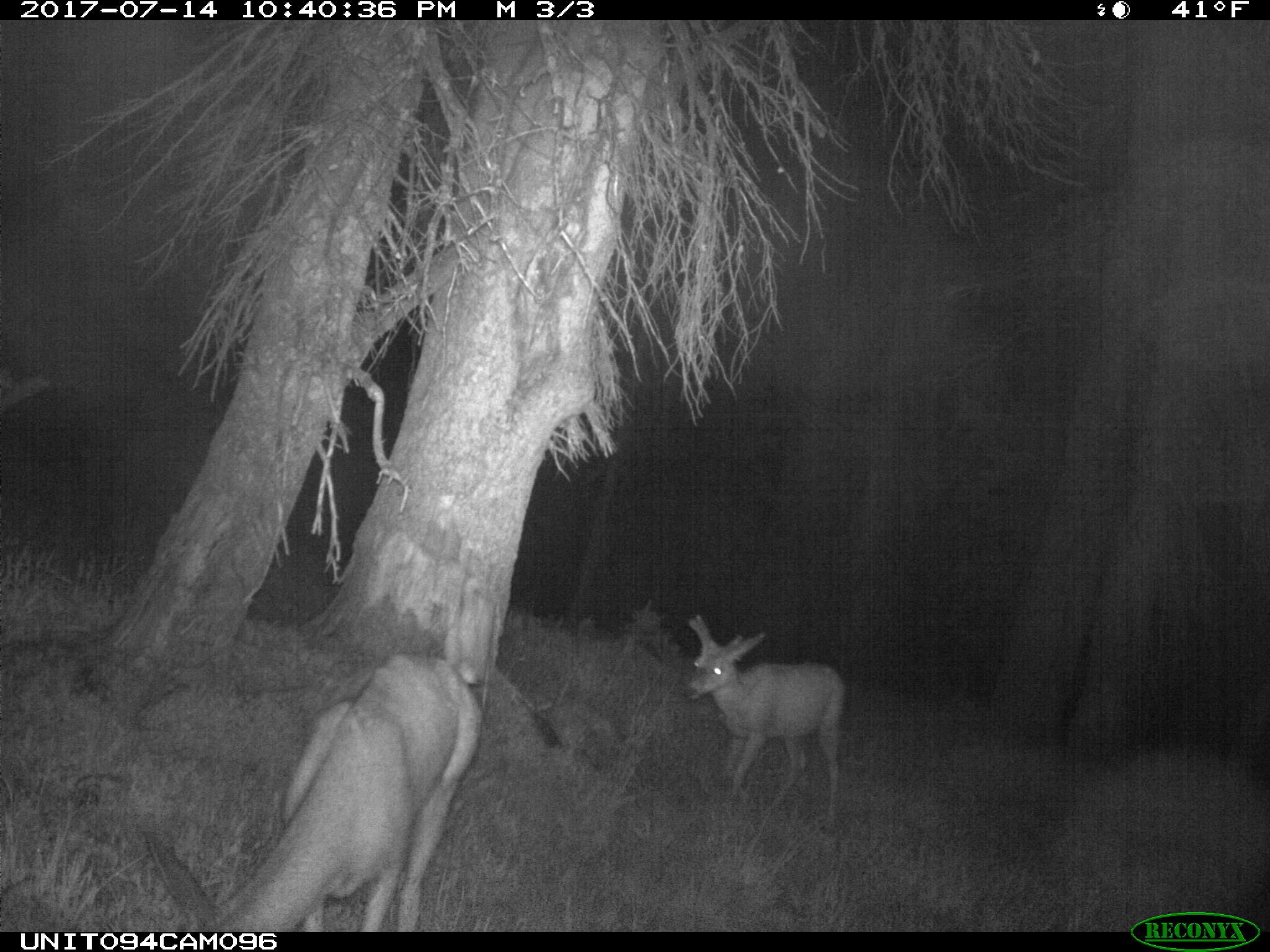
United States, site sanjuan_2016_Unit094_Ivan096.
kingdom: Animalia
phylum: Chordata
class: Mammalia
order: Artiodactyla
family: Cervidae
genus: Odocoileus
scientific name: Odocoileus hemionus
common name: mule deer